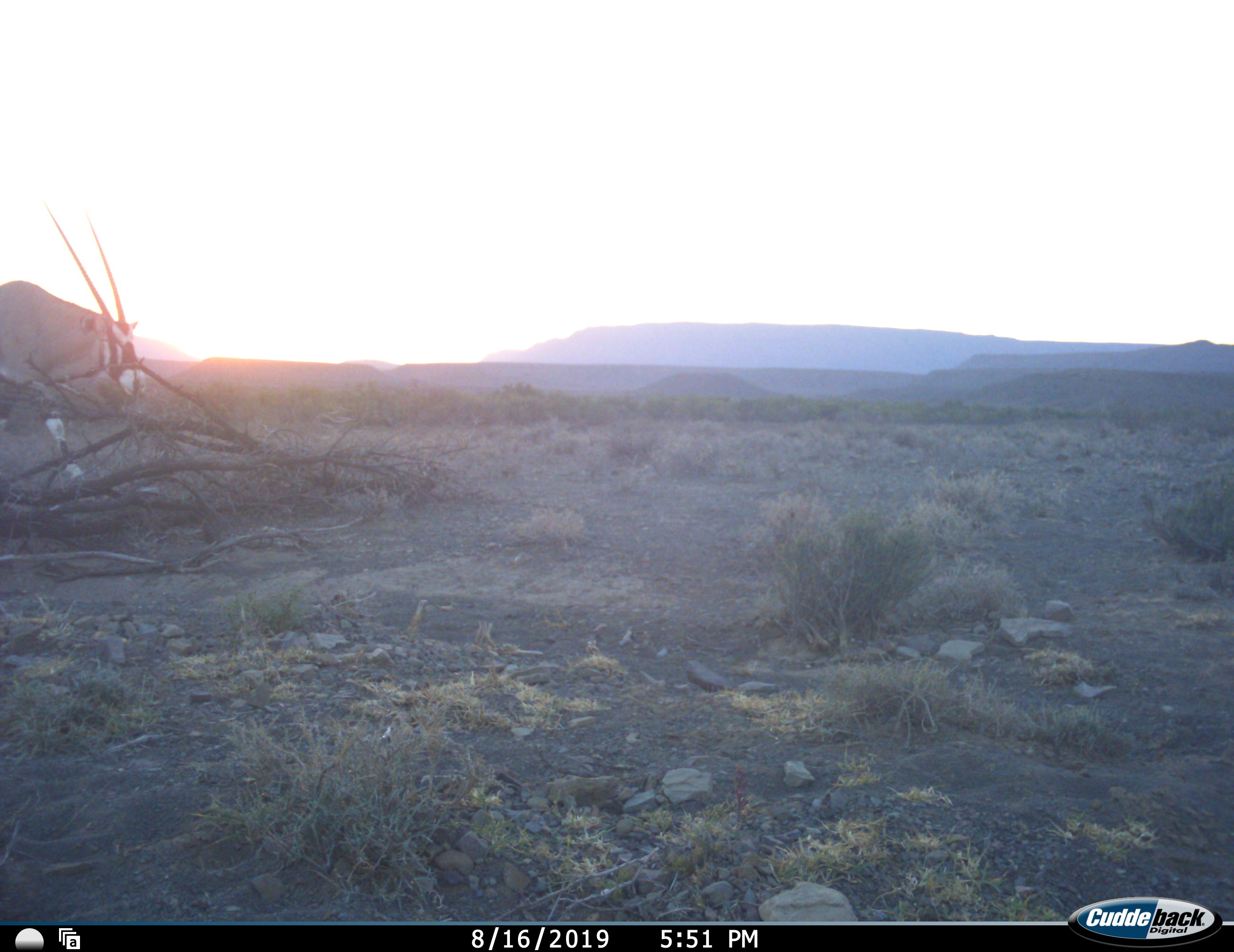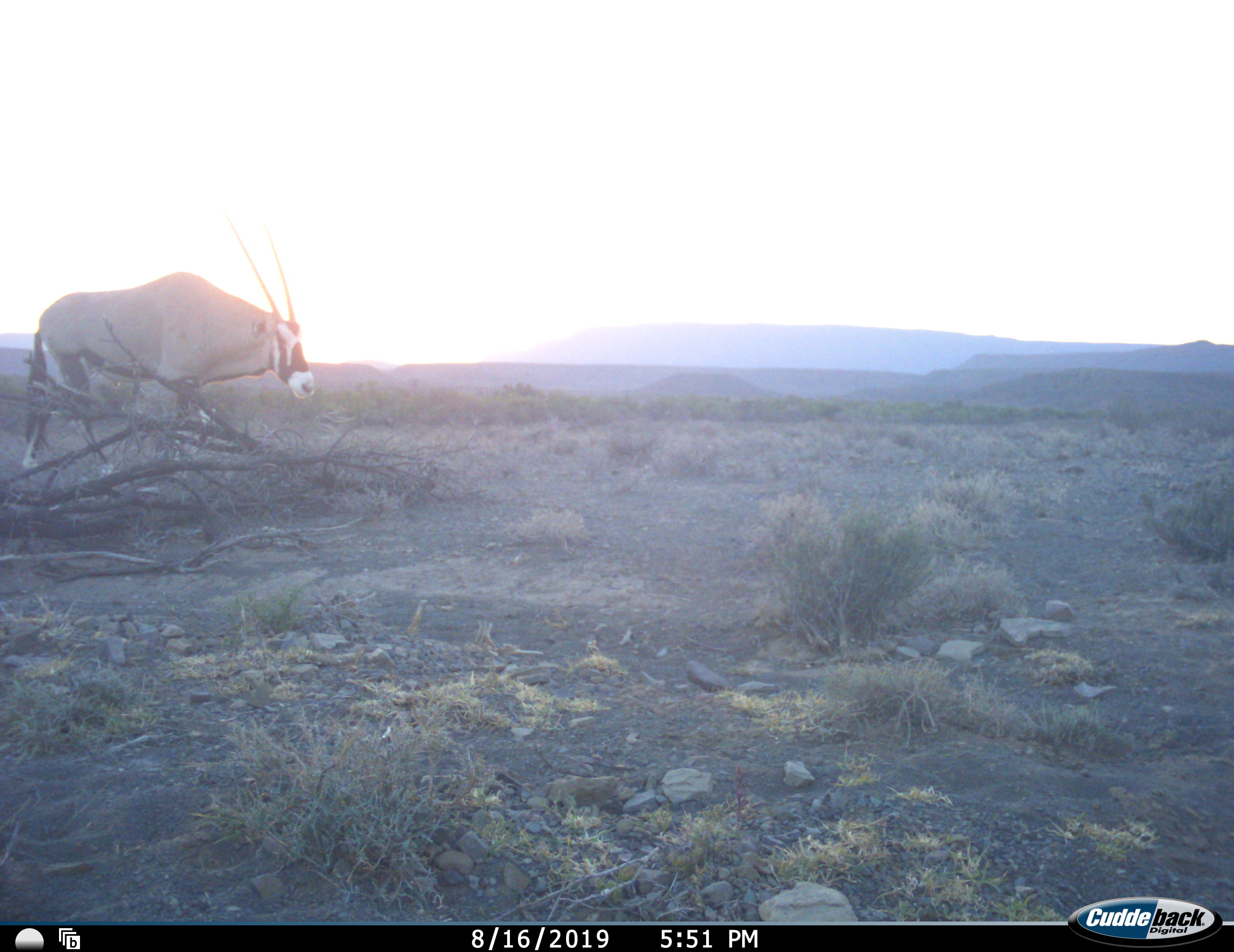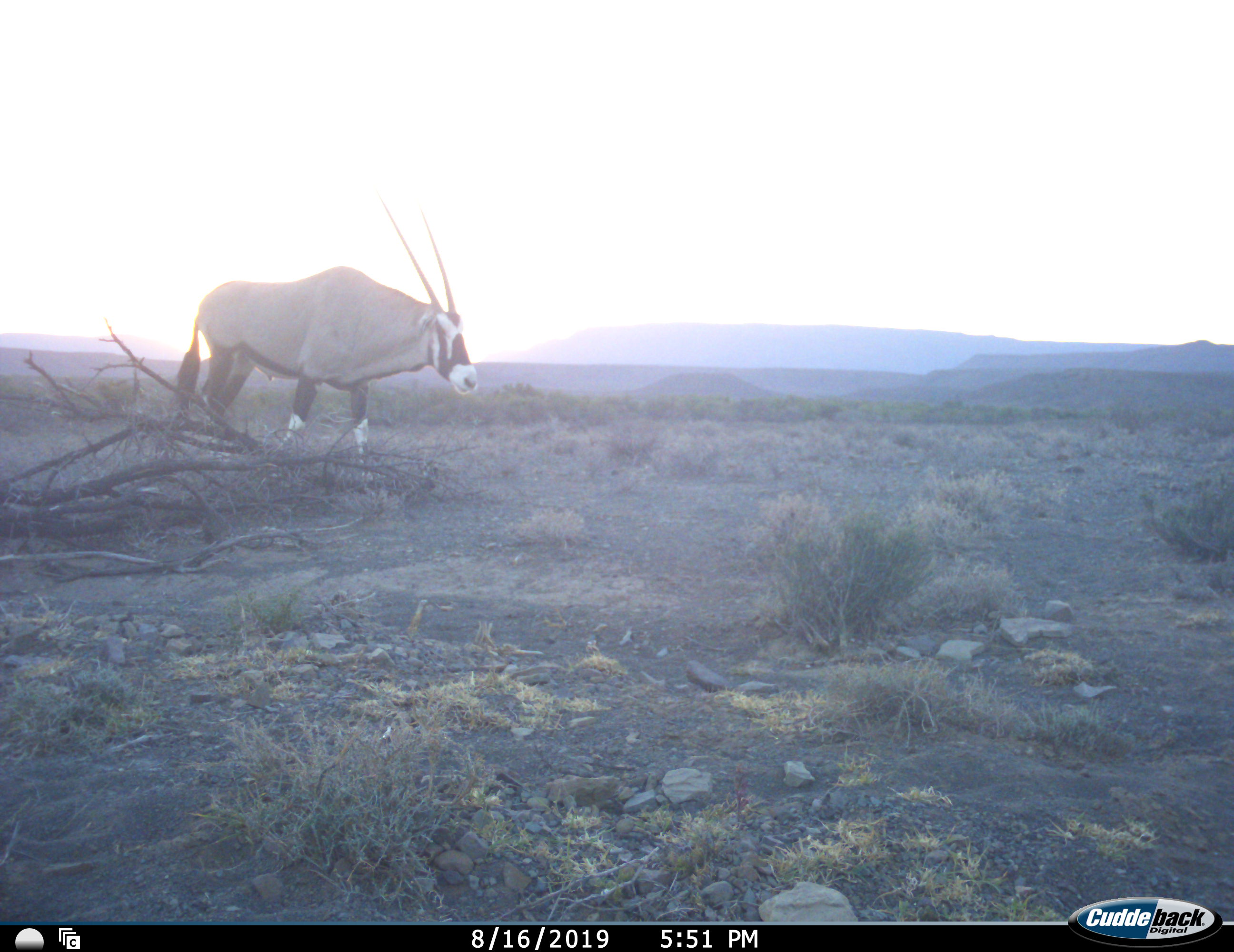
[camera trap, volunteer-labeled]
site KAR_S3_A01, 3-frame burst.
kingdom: Animalia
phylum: Chordata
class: Mammalia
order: Artiodactyla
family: Bovidae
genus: Oryx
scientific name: Oryx gazella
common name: gemsbok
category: oryx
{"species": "oryx (gemsbok) (Oryx gazella)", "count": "1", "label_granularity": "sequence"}